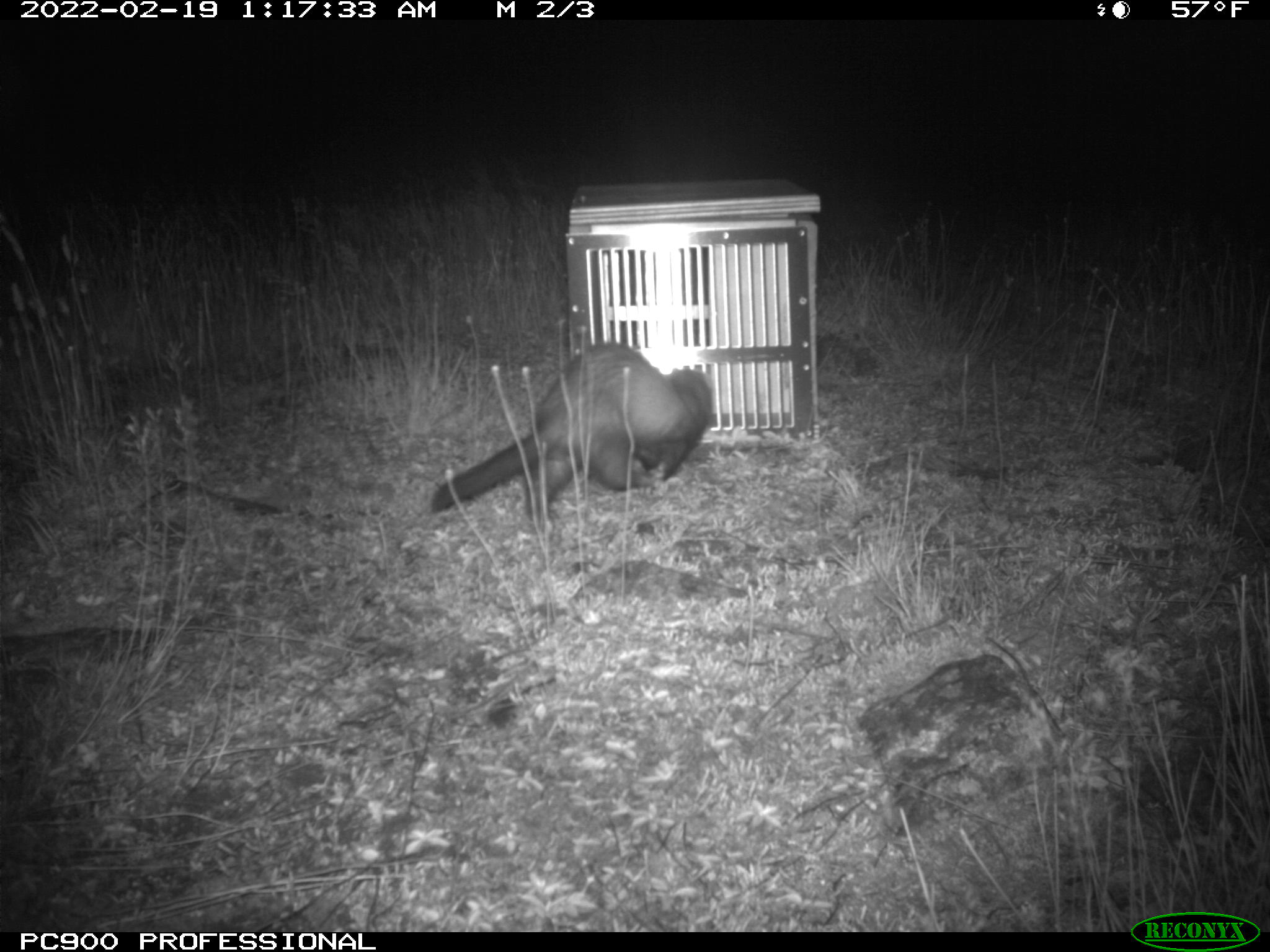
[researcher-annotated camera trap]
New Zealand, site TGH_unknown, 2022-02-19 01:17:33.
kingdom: Animalia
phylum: Chordata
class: Mammalia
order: Carnivora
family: Mustelidae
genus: Mustela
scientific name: Mustela furo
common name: ferret